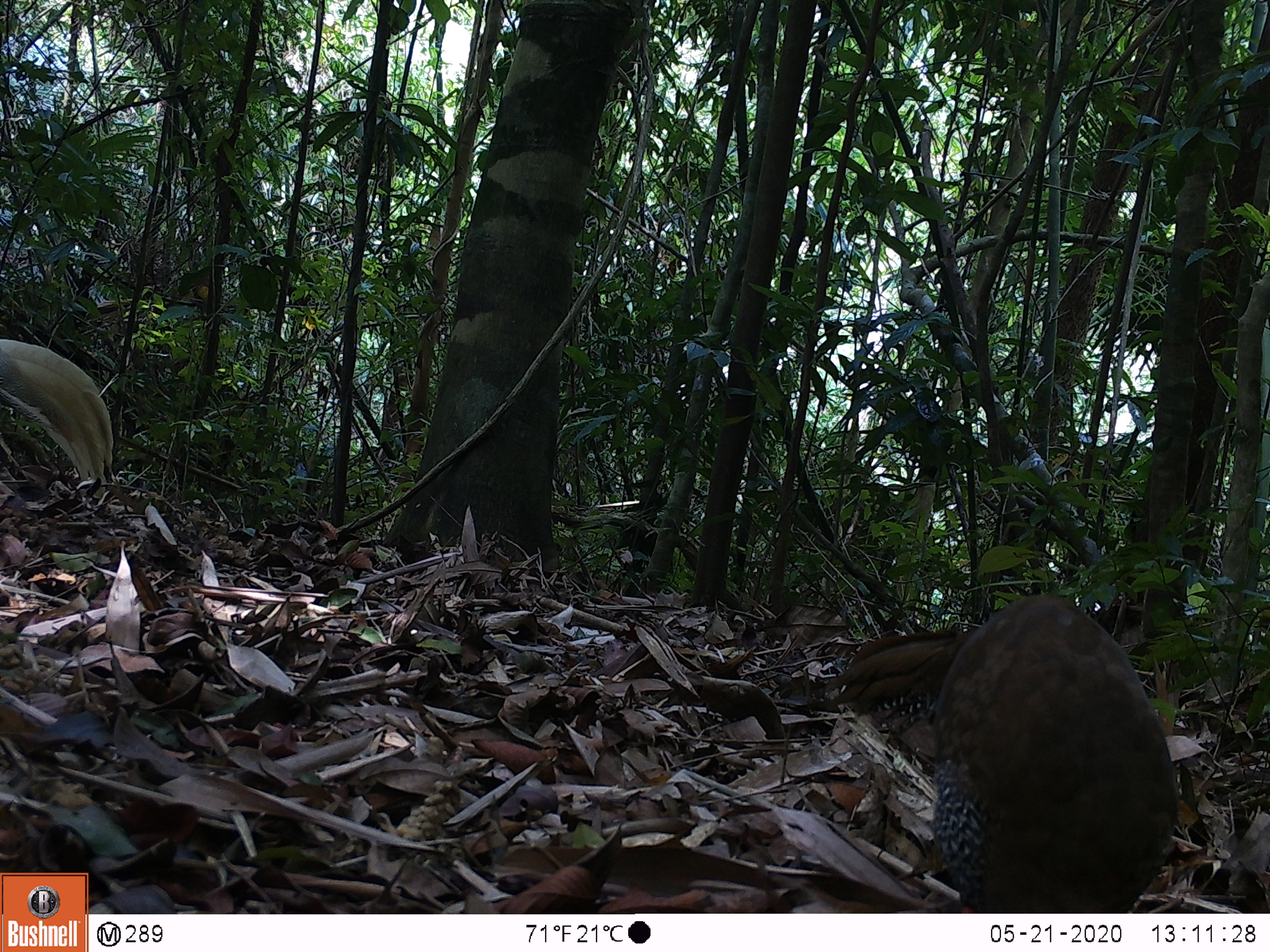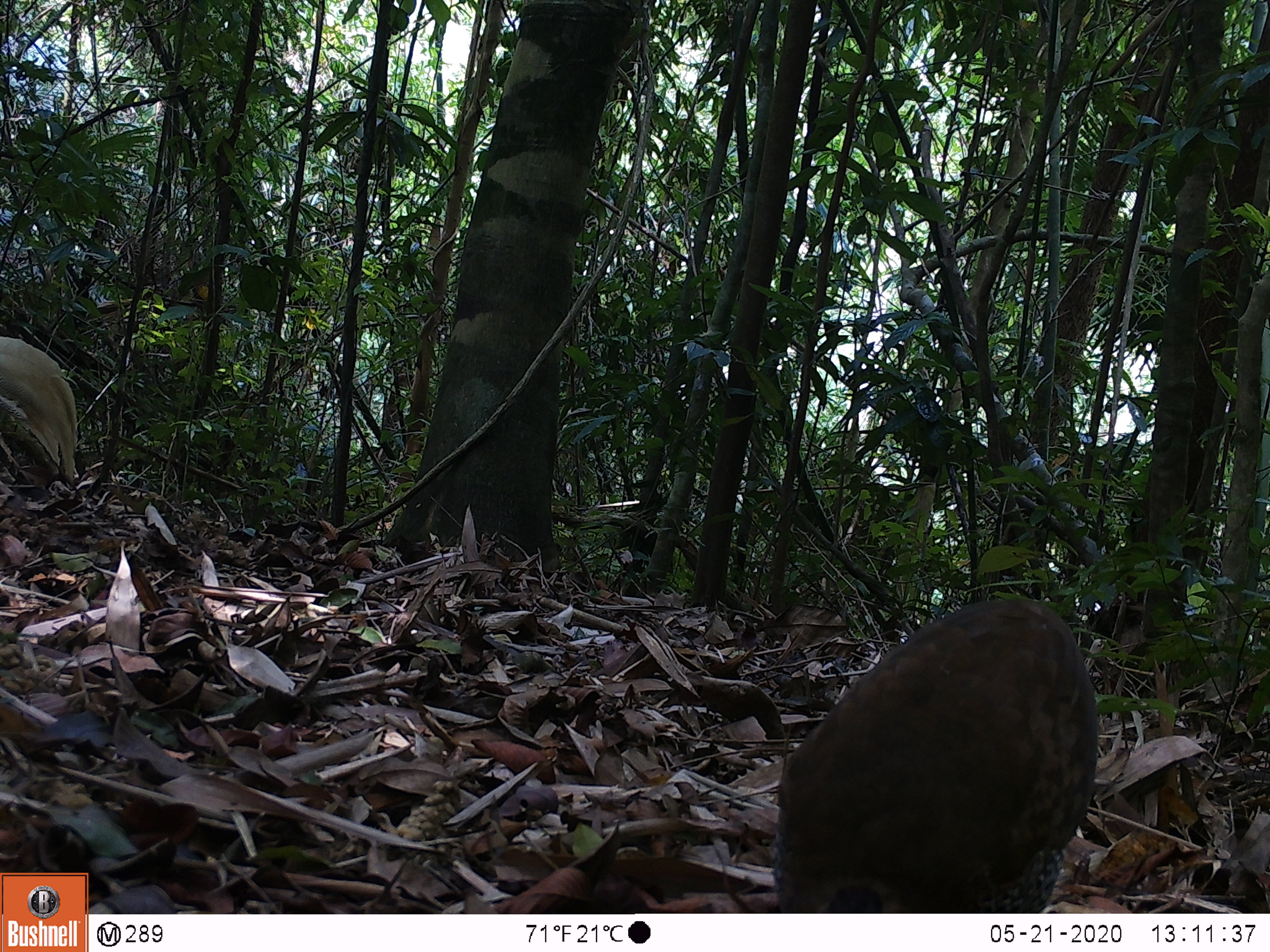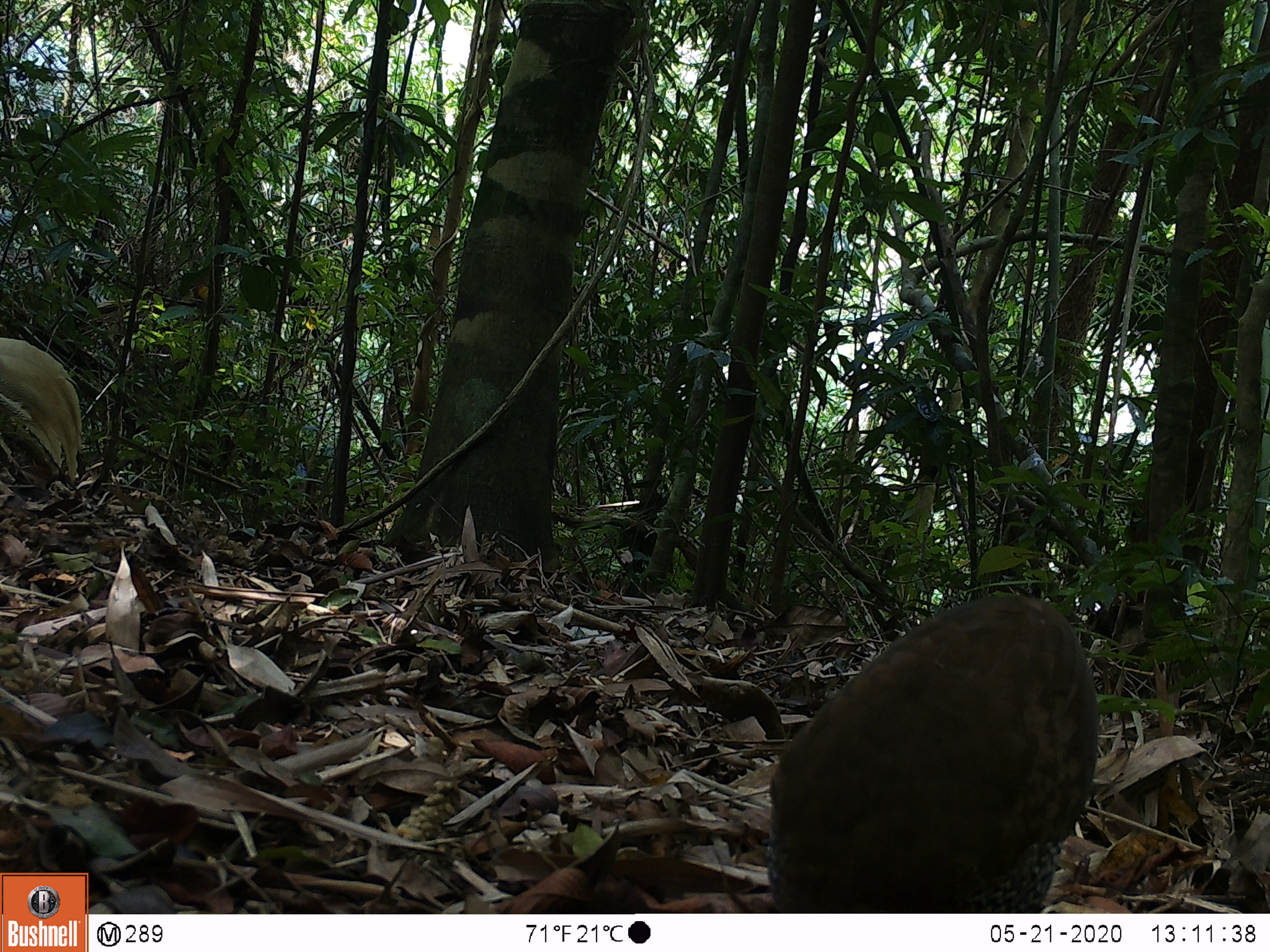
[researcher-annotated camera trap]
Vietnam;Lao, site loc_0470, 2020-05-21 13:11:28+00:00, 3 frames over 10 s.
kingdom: Animalia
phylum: Chordata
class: Aves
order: Galliformes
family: Phasianidae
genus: Lophura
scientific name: Lophura nycthemera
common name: silver pheasant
Silver pheasant (Lophura nycthemera). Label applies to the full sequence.